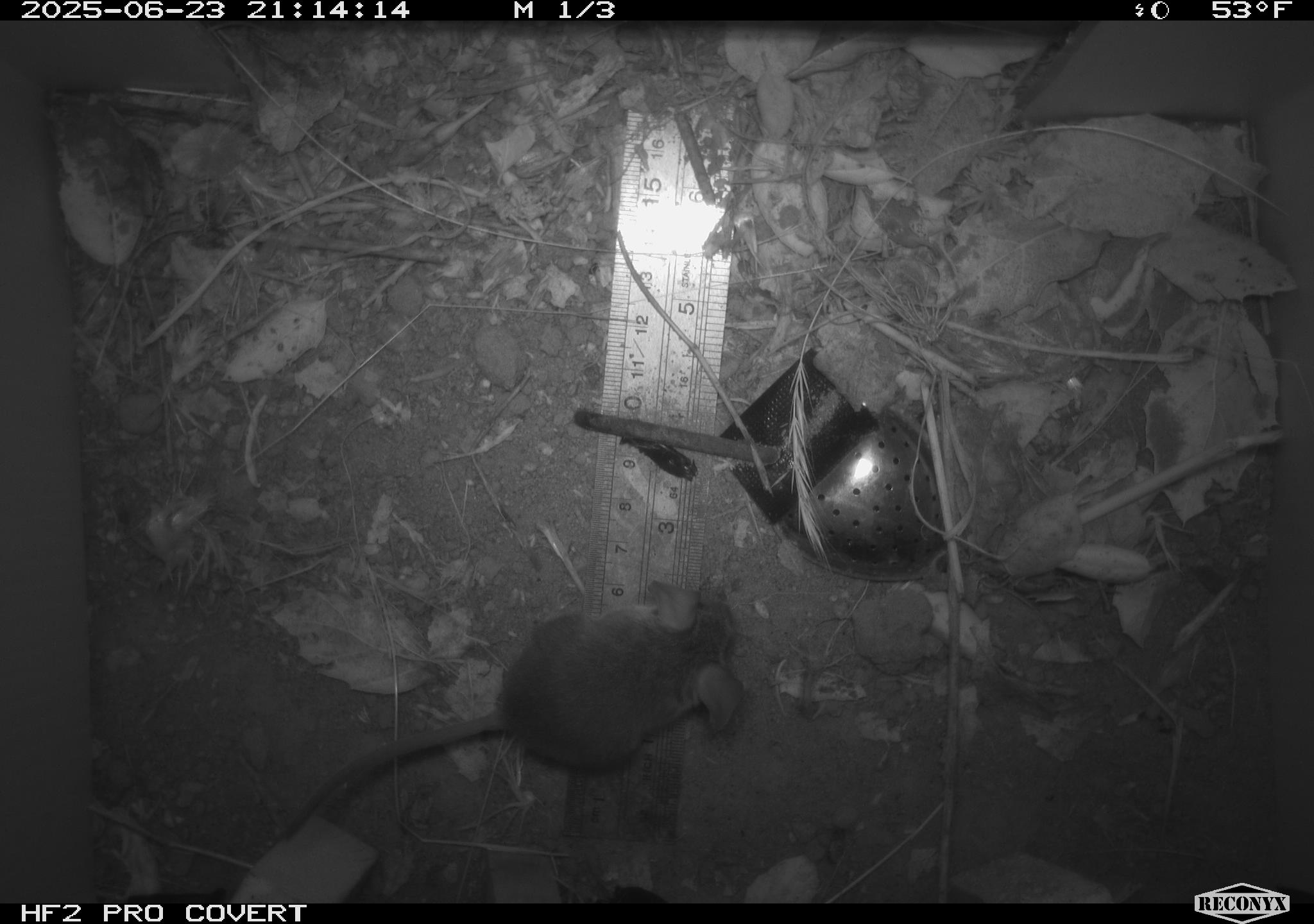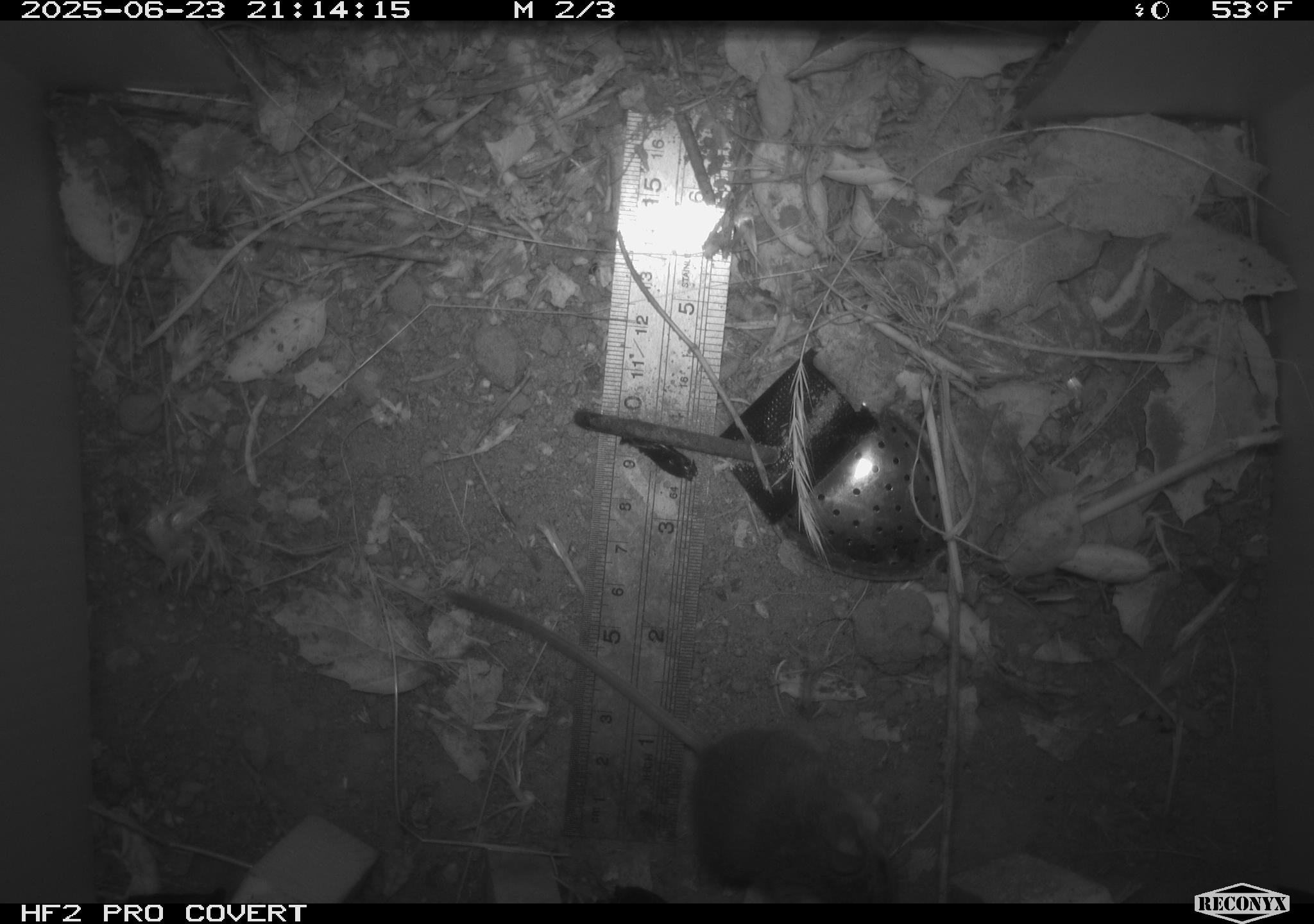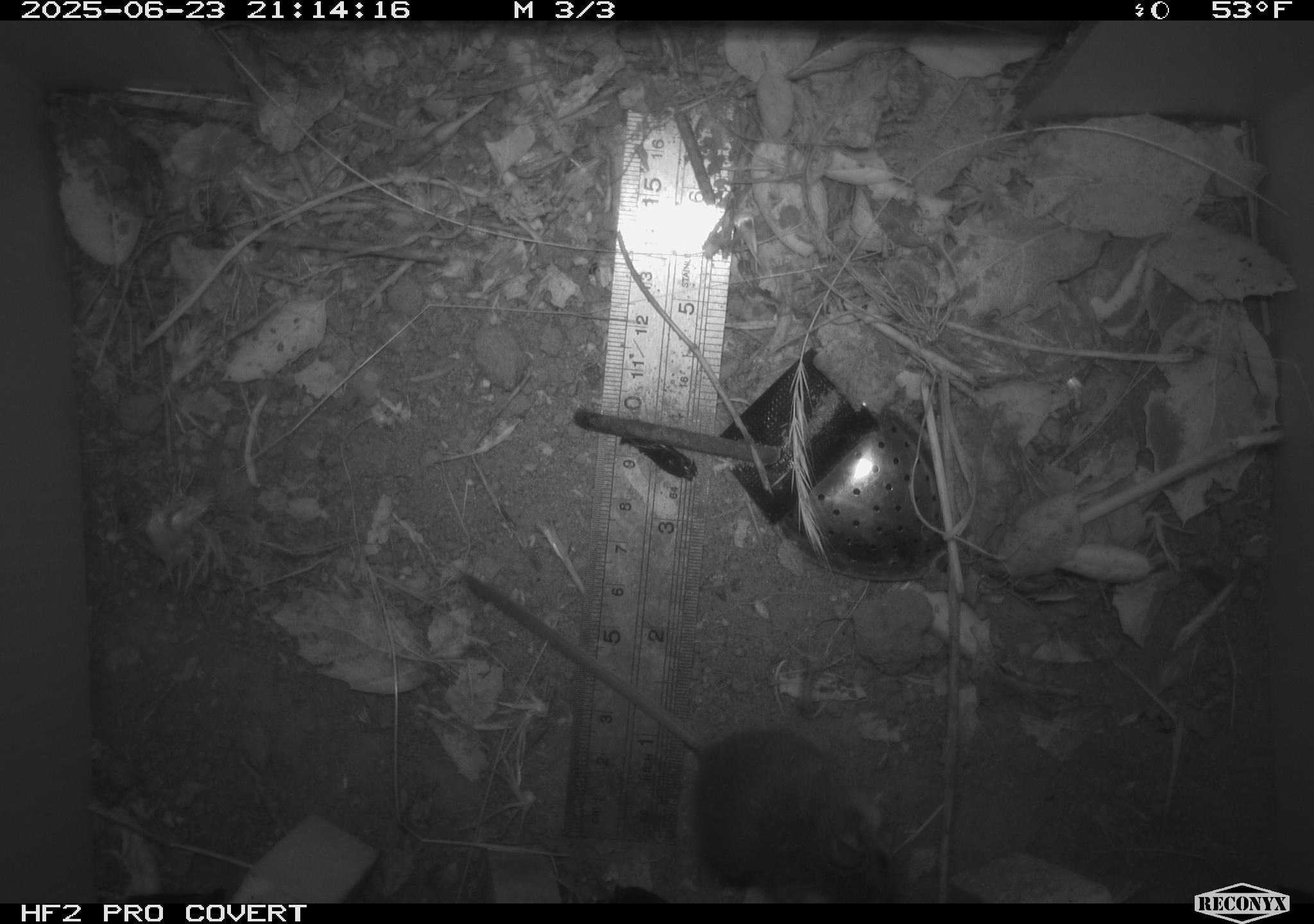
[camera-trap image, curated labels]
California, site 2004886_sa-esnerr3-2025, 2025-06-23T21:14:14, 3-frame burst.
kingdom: Animalia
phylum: Chordata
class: Mammalia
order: Rodentia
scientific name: Rodentia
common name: rodent